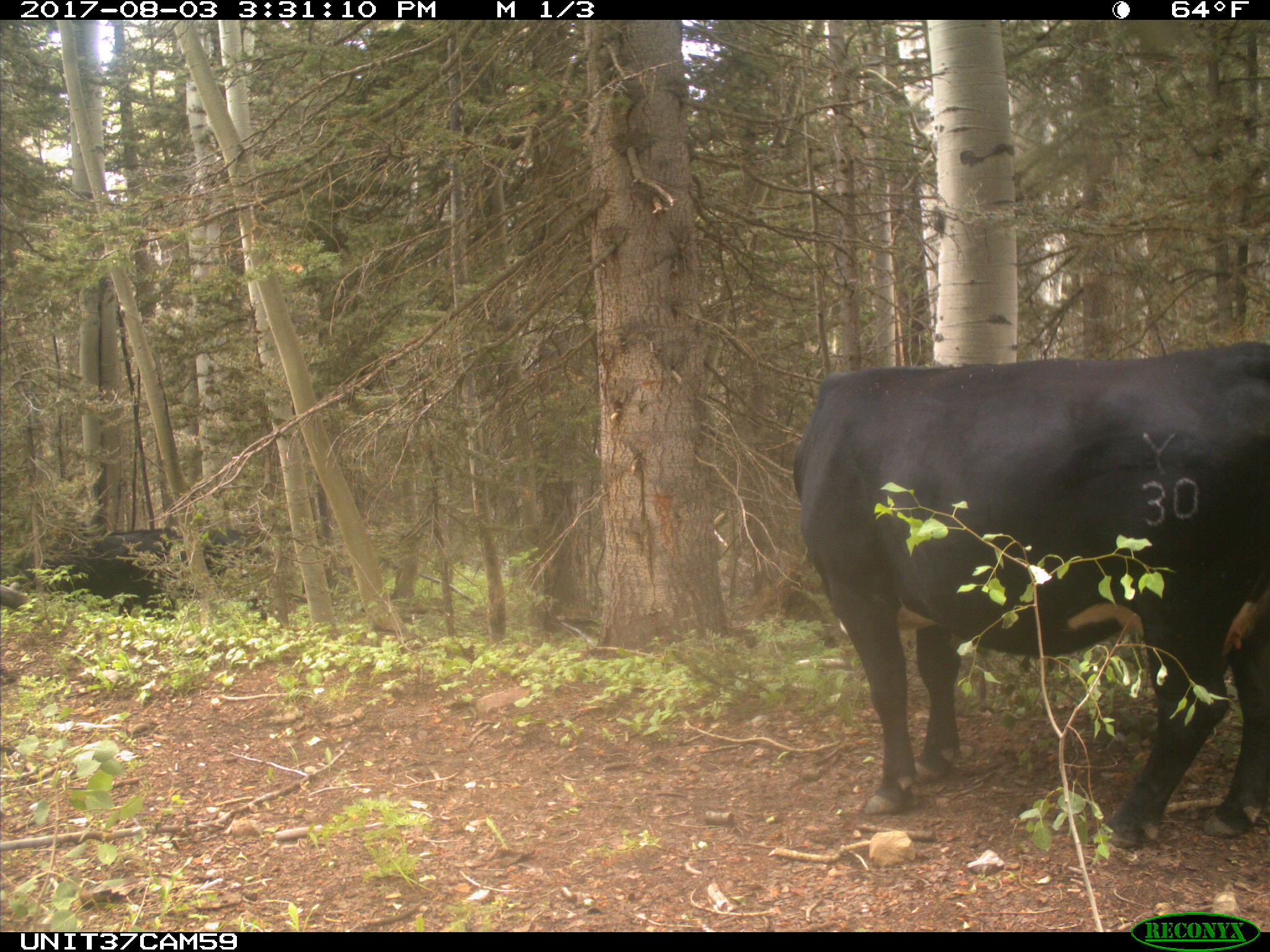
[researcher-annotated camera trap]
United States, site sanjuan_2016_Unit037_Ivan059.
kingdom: Animalia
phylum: Chordata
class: Mammalia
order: Artiodactyla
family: Bovidae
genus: Bos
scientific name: Bos taurus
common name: domestic cow